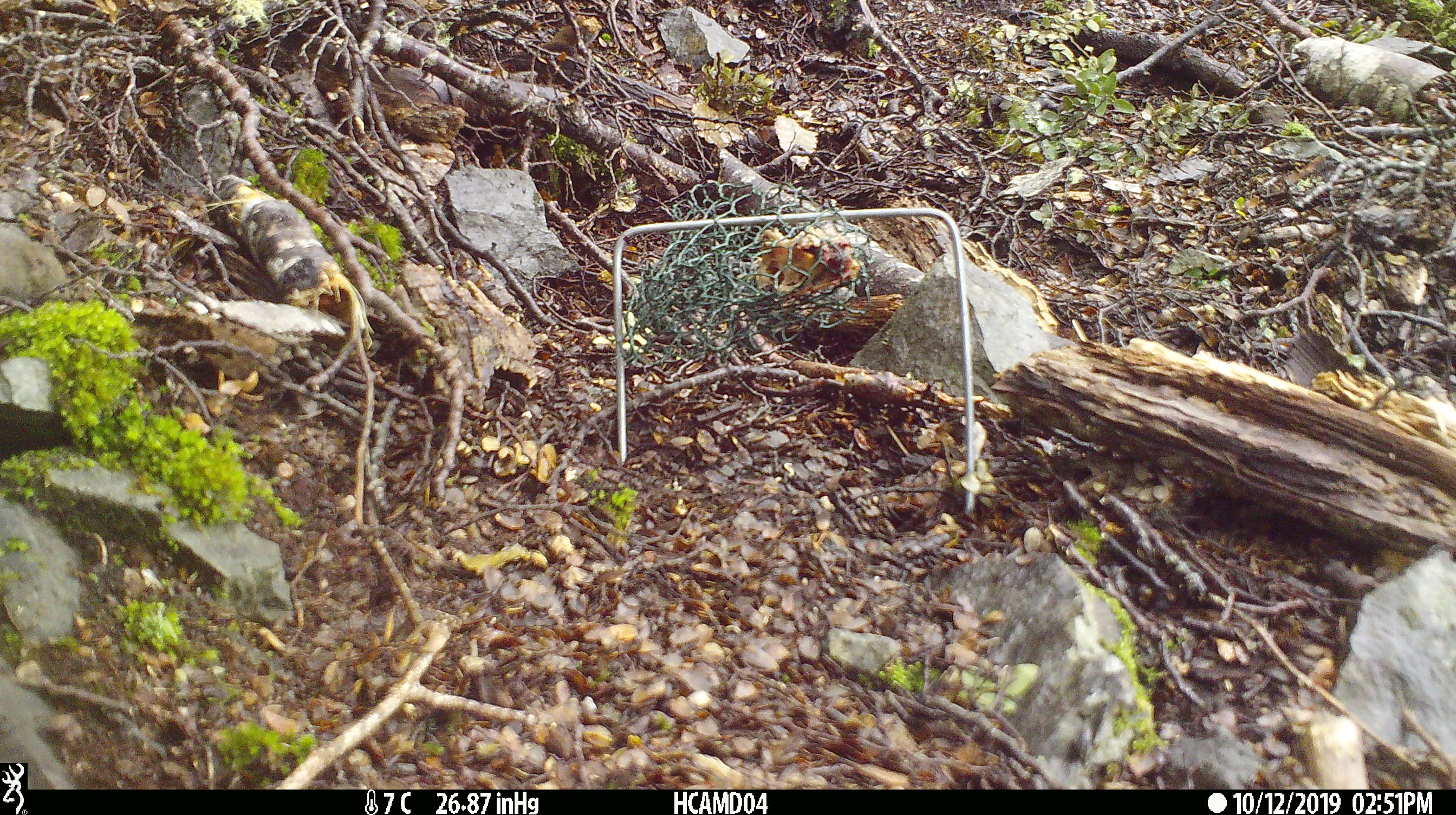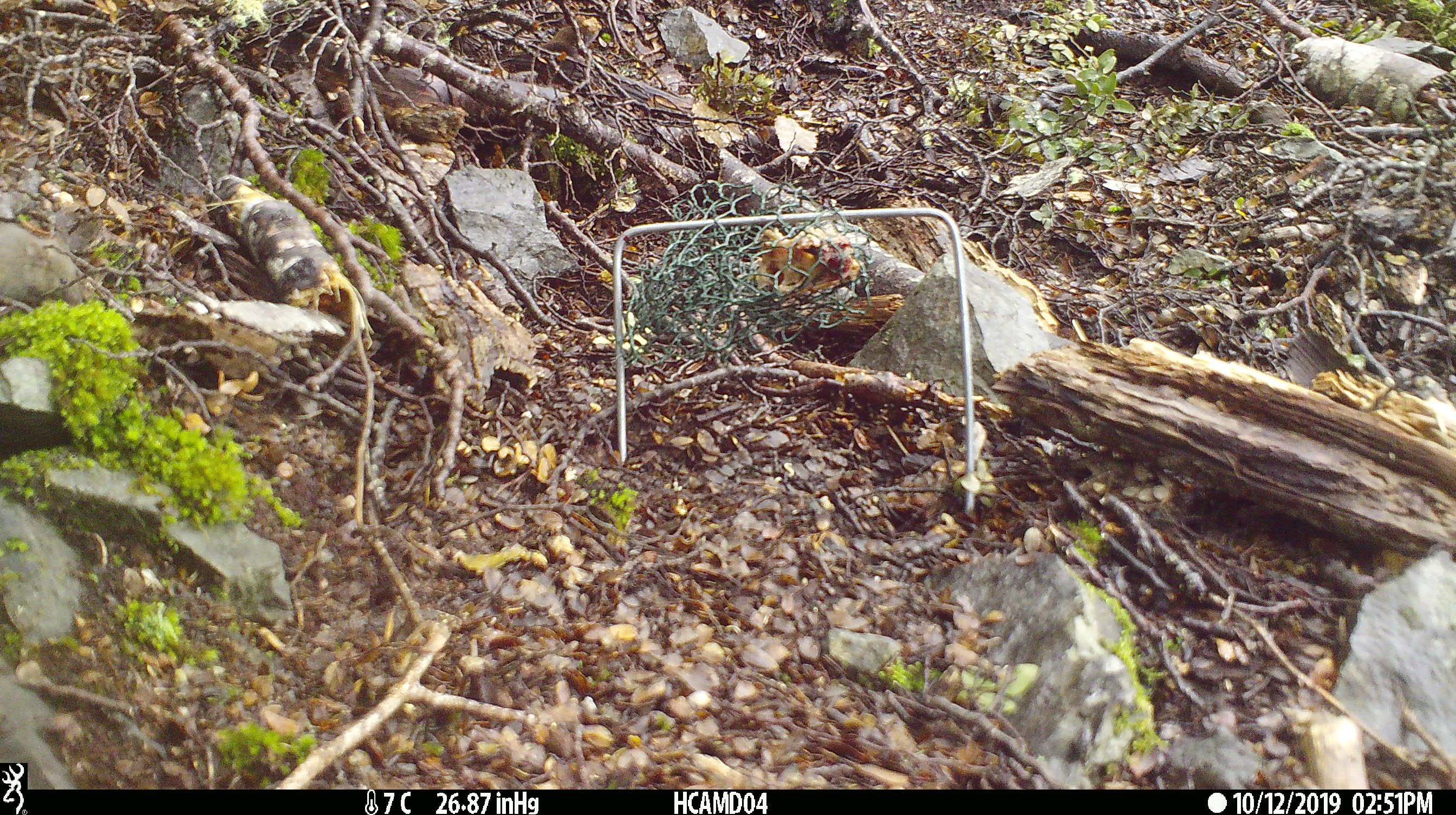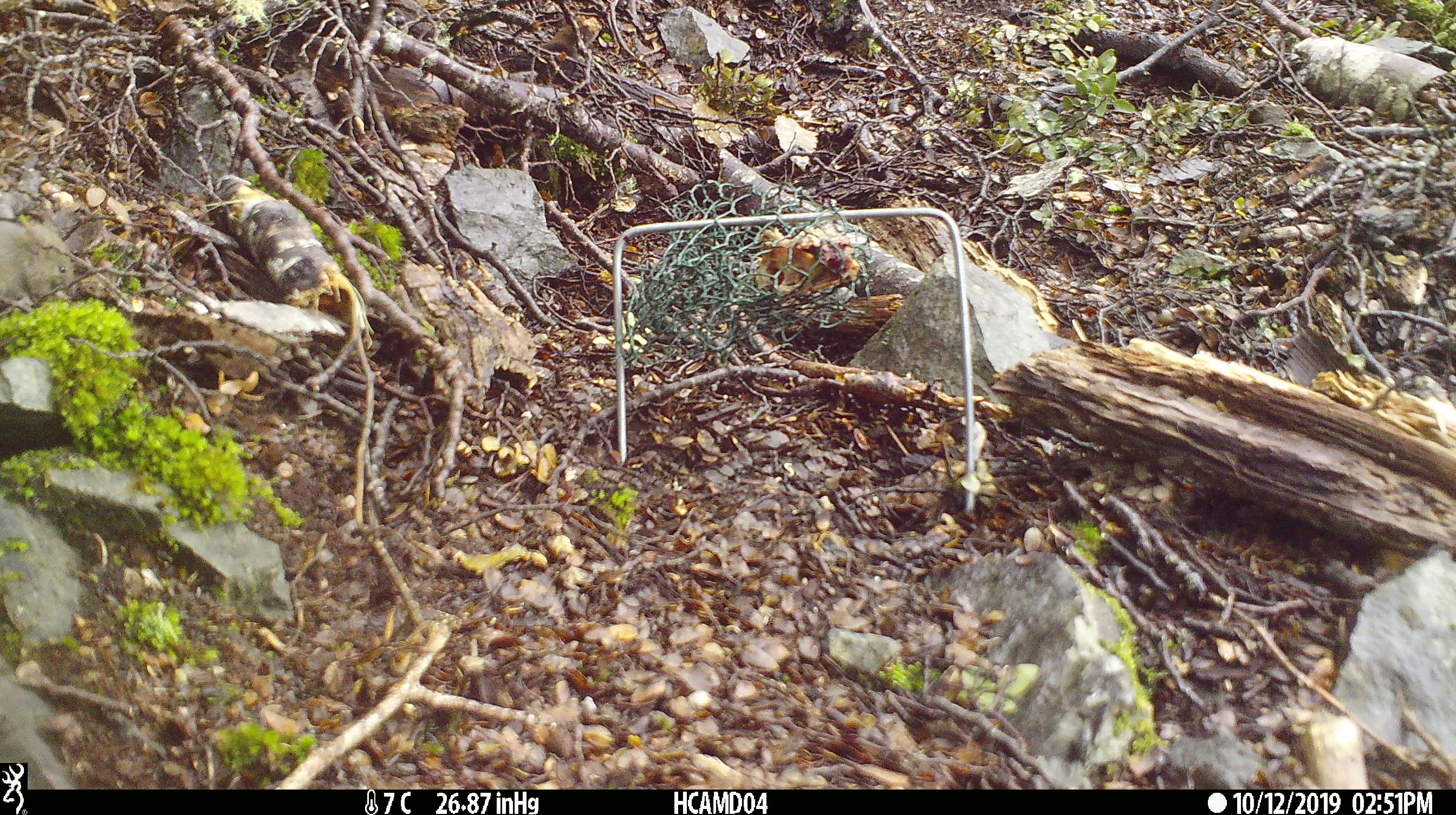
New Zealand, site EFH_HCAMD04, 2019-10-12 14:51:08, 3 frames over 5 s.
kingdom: Animalia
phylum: Chordata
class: Mammalia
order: Rodentia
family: Muridae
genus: Mus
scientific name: Mus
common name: mouse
Mouse (Mus).